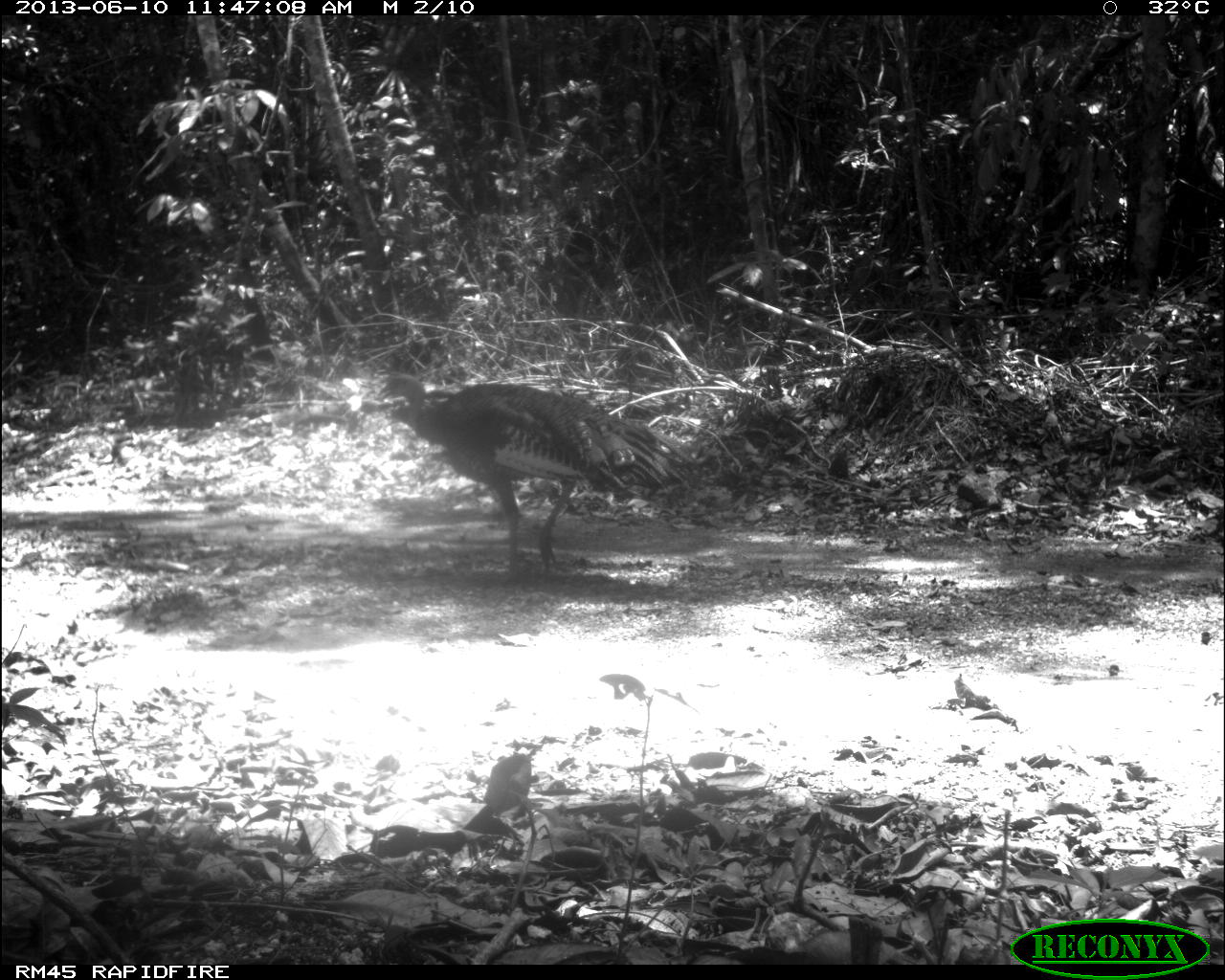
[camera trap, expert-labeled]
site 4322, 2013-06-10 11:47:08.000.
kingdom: Animalia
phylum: Chordata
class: Aves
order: Galliformes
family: Phasianidae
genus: Meleagris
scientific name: Meleagris ocellata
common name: ocellated turkey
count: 1